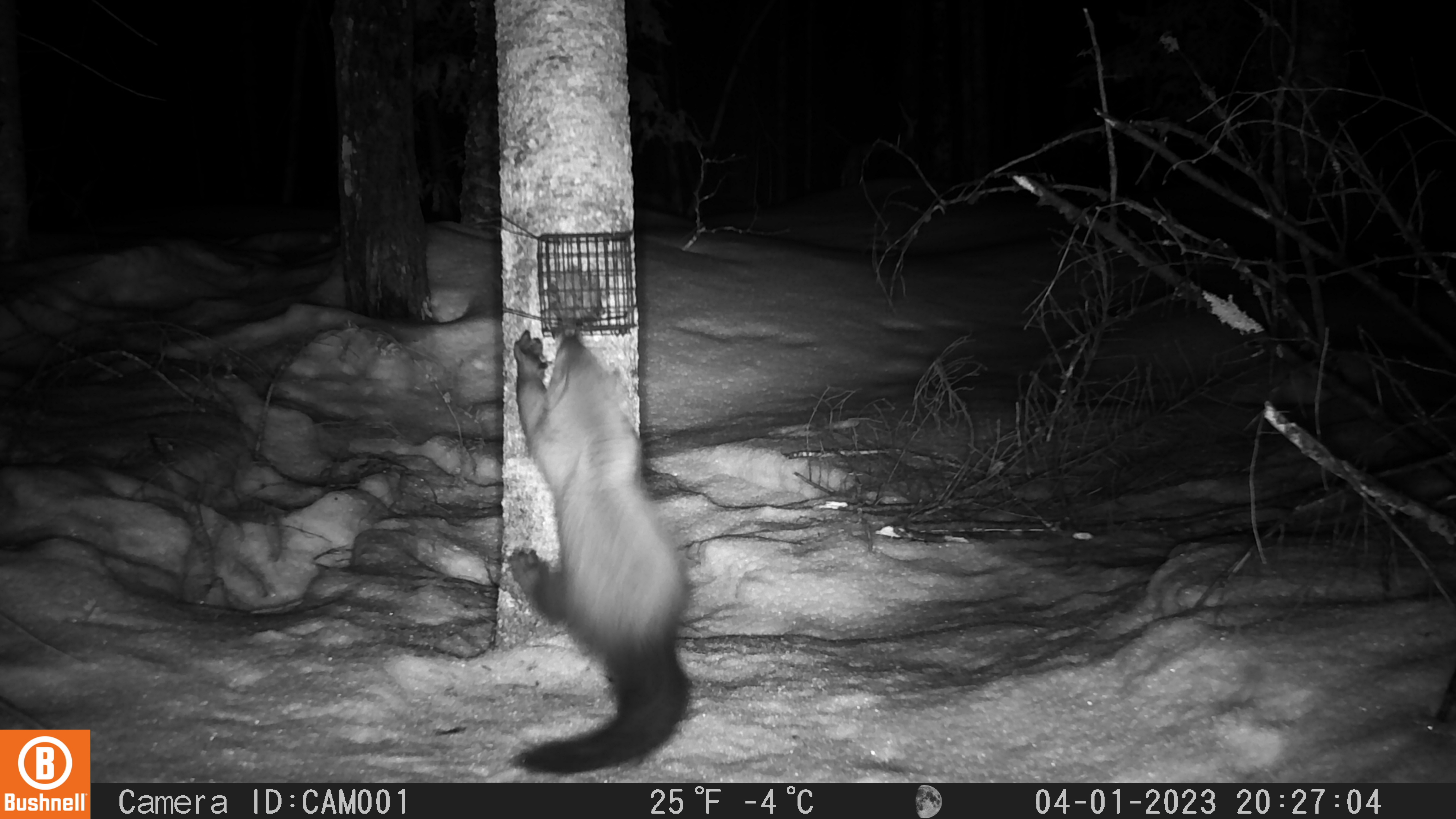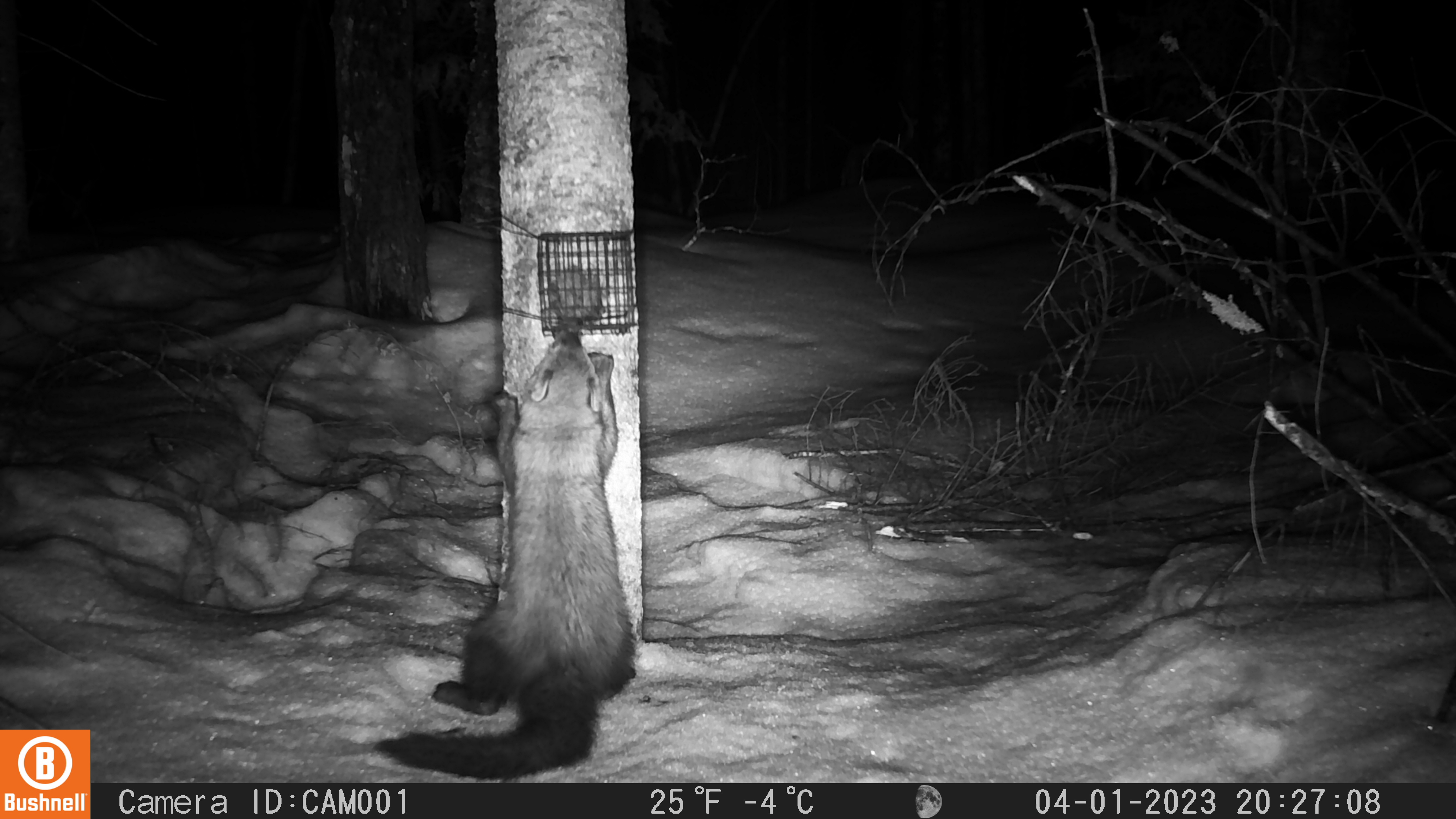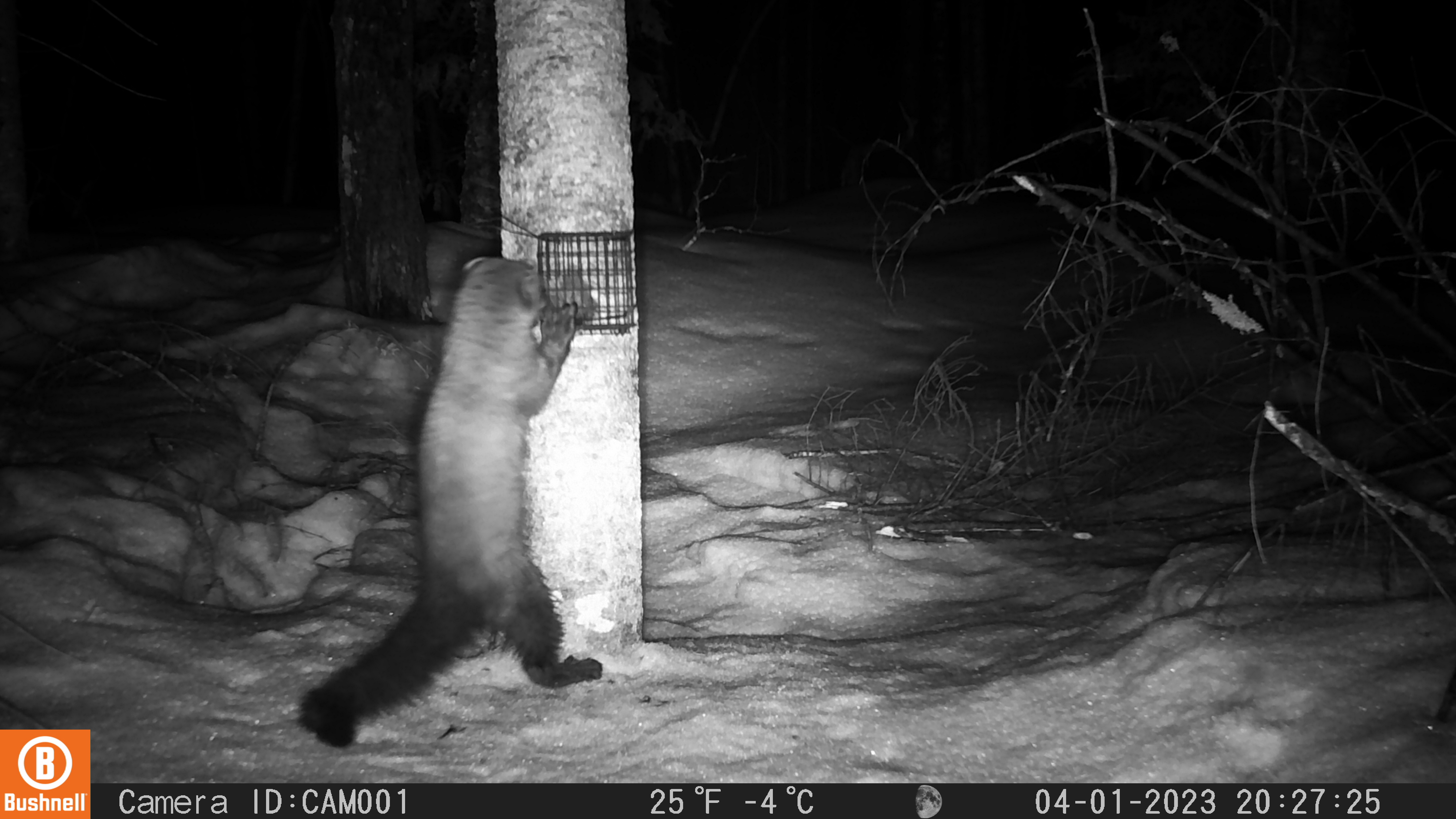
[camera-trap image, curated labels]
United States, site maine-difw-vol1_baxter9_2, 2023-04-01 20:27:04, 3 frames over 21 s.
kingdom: Animalia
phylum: Chordata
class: Mammalia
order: Carnivora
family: Mustelidae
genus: Pekania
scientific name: Pekania pennanti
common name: fisher